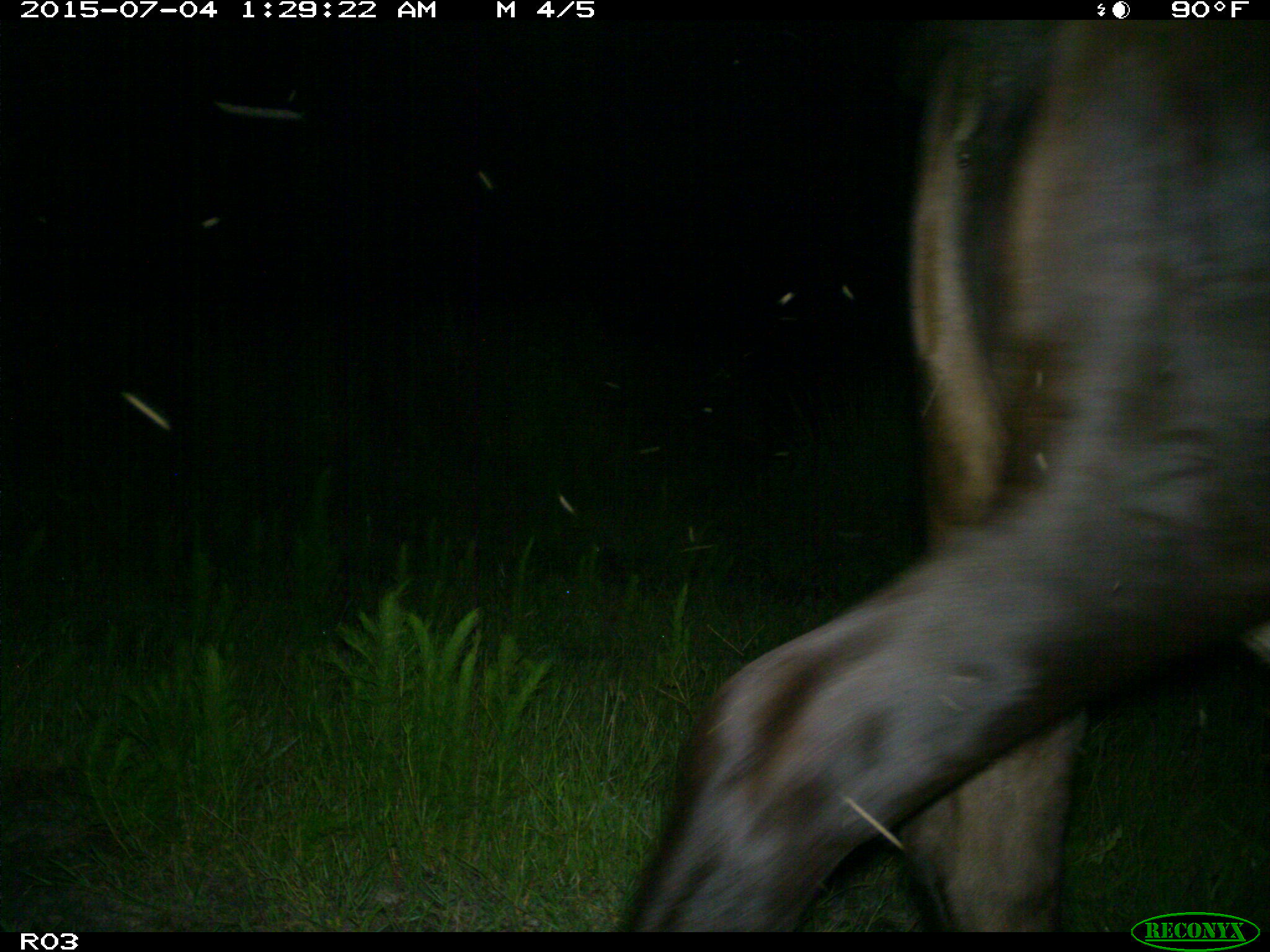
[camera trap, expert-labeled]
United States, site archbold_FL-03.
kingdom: Animalia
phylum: Chordata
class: Mammalia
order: Artiodactyla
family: Bovidae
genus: Bos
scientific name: Bos taurus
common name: domestic cow